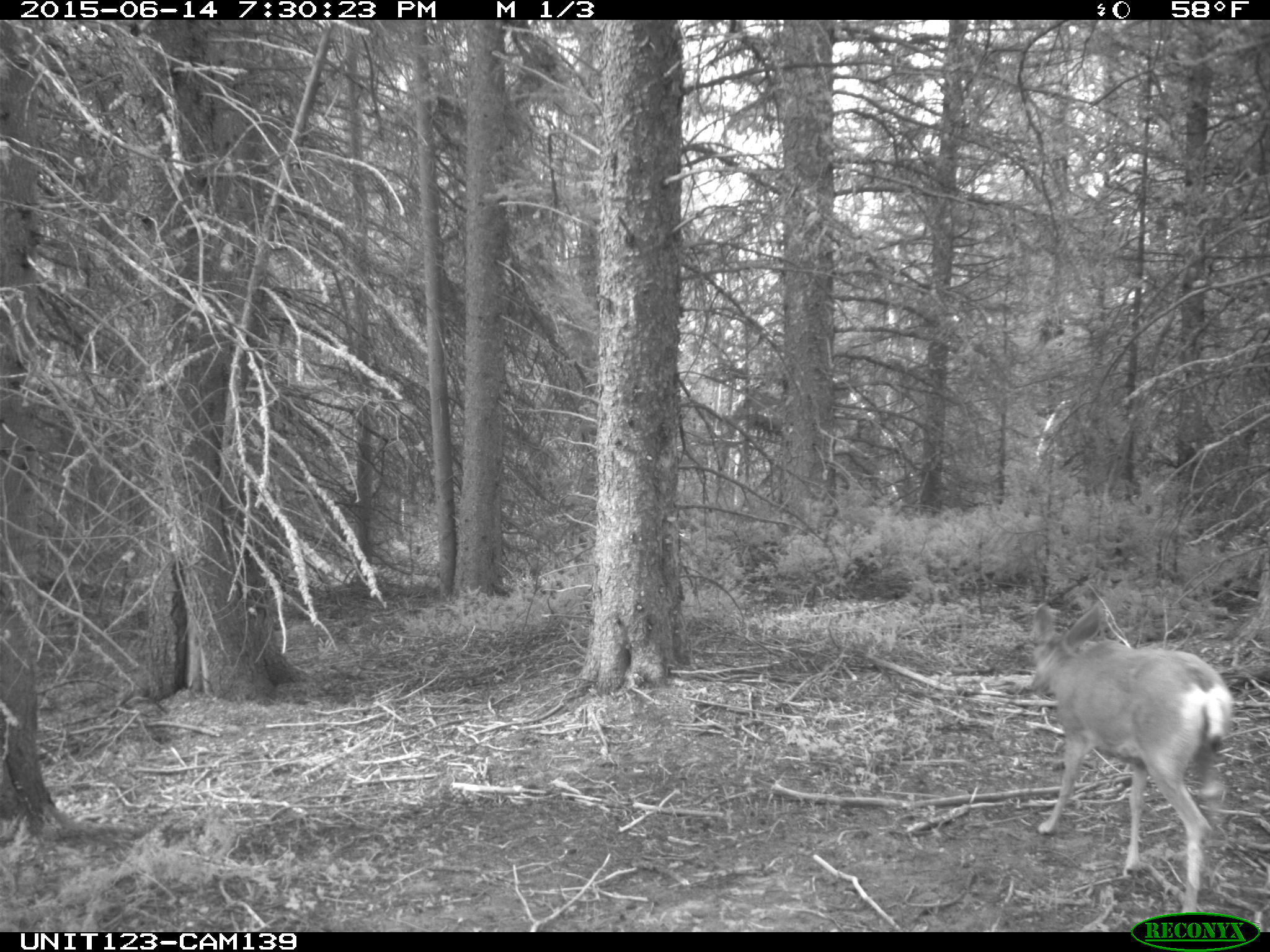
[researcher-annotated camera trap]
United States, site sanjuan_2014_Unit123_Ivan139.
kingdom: Animalia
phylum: Chordata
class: Mammalia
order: Artiodactyla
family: Cervidae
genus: Odocoileus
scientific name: Odocoileus hemionus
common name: mule deer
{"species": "Odocoileus hemionus (mule deer)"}